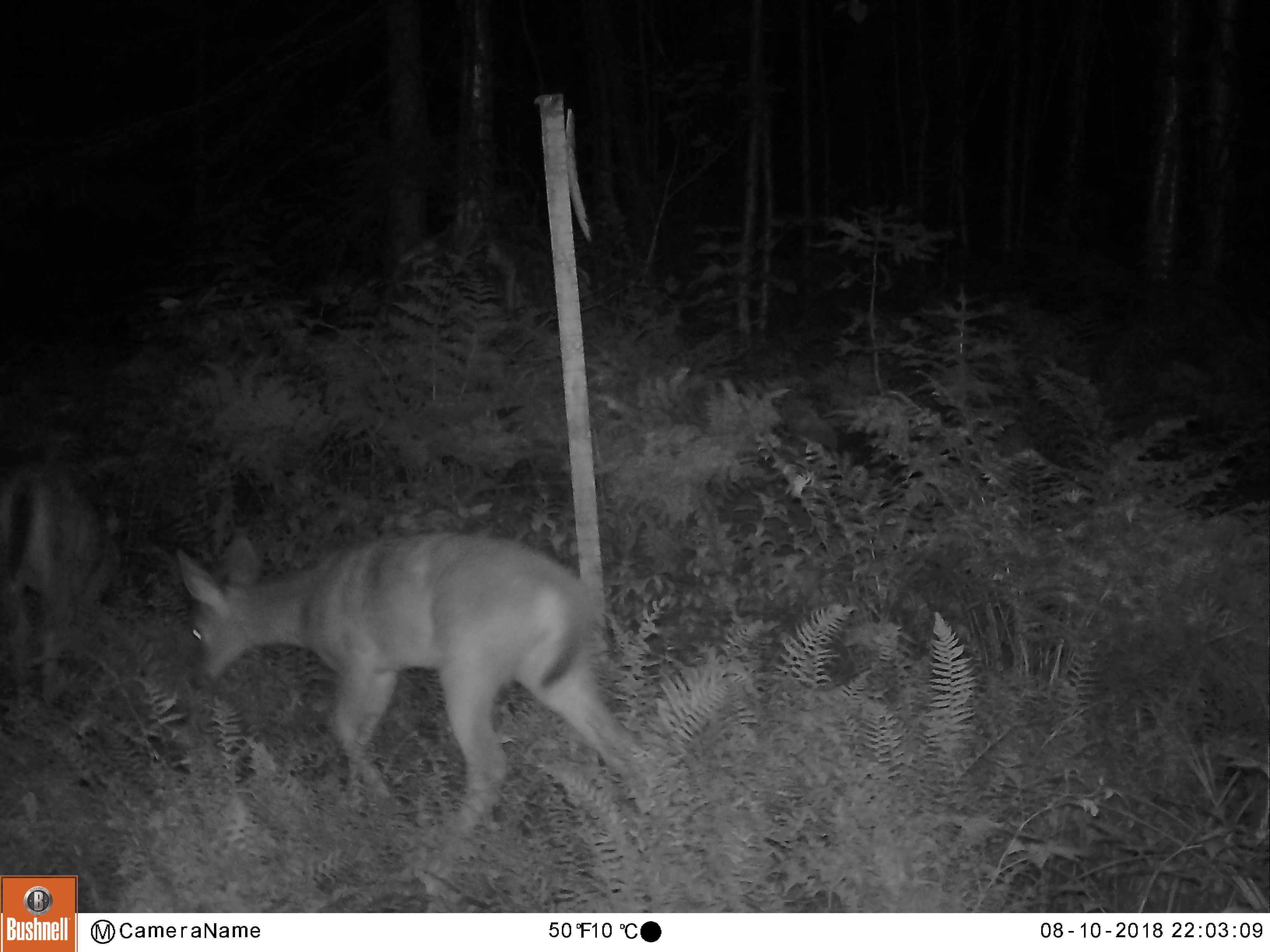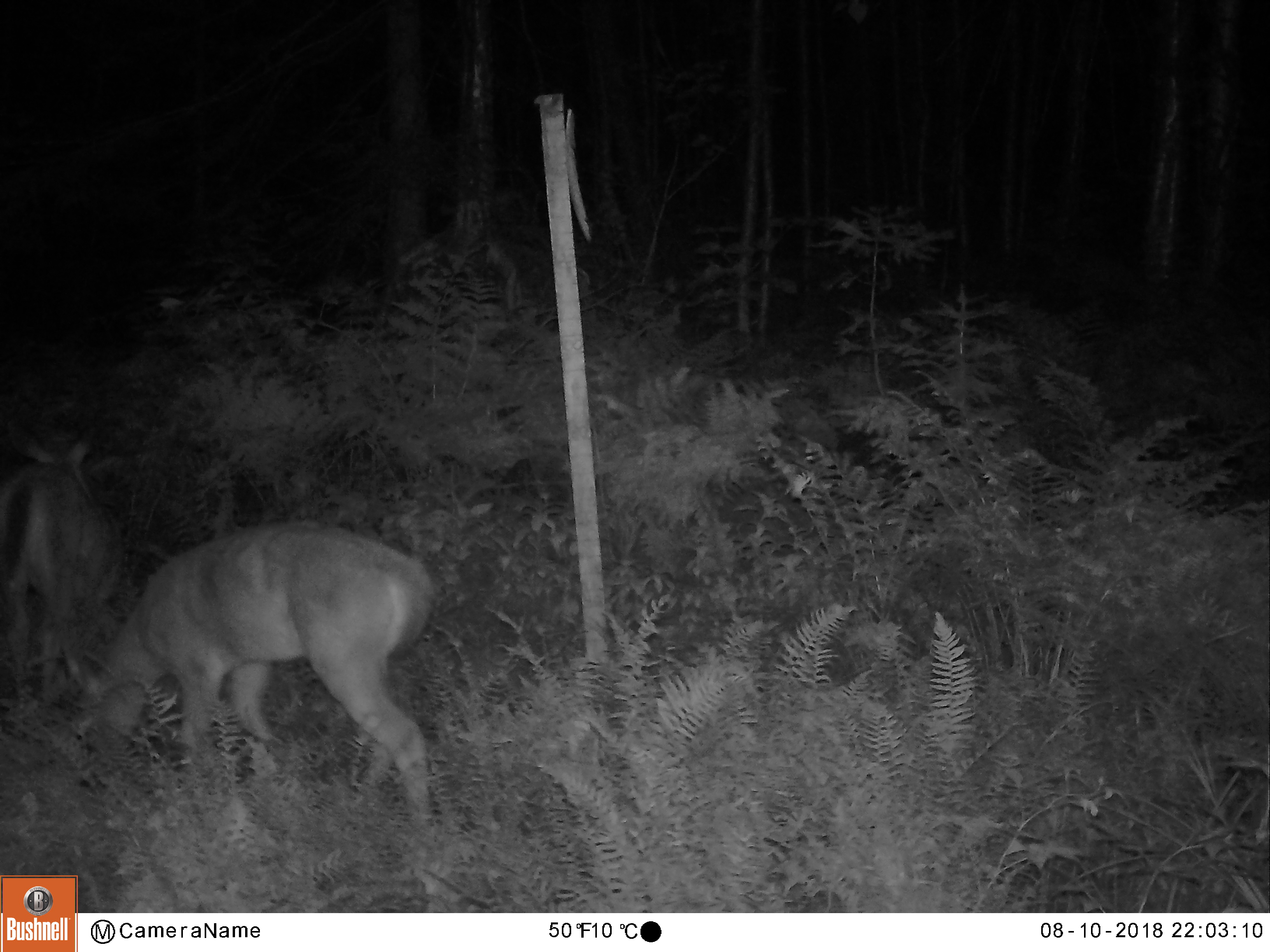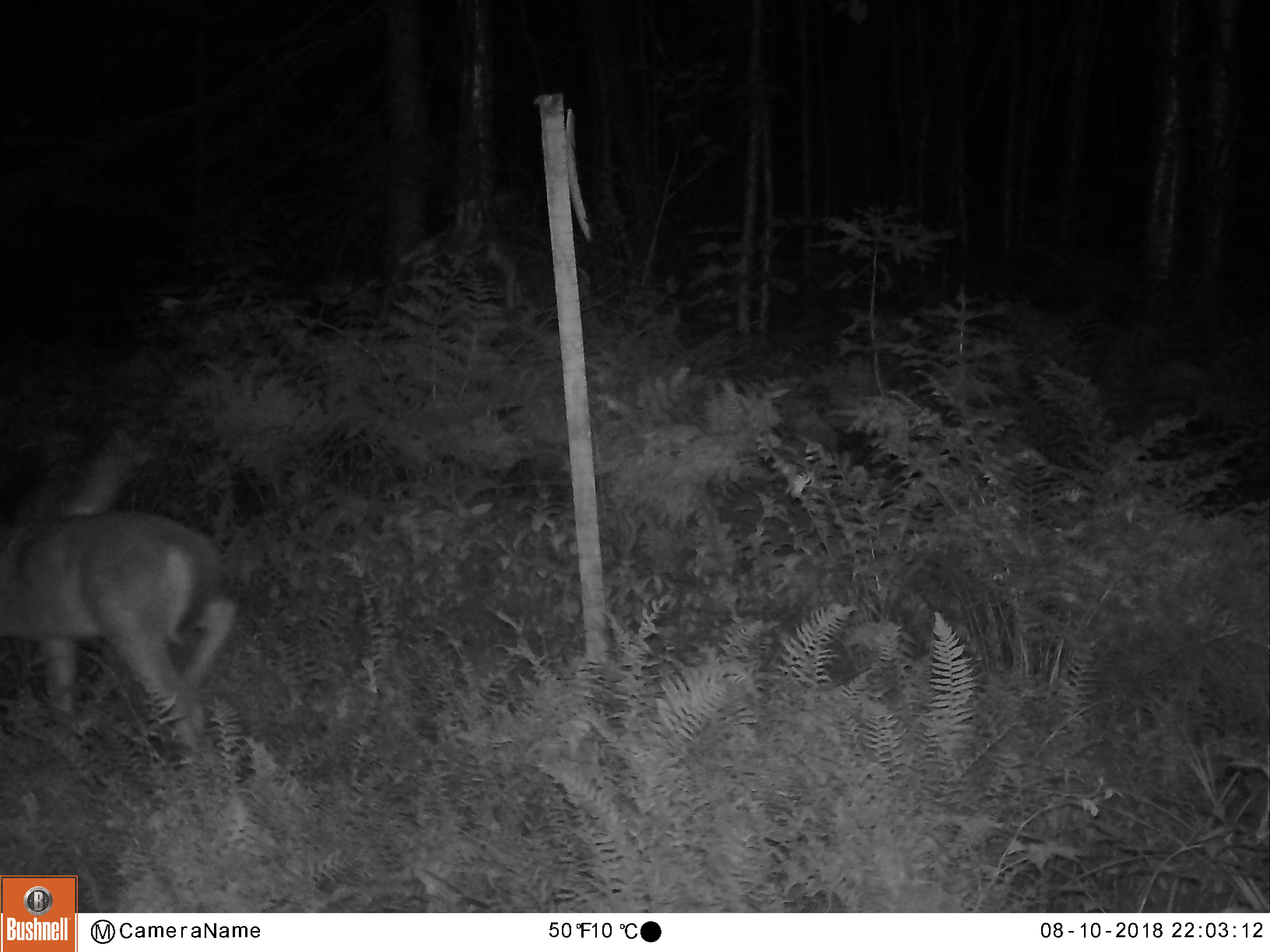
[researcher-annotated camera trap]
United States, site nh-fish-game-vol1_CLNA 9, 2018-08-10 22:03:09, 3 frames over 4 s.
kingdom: Animalia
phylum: Chordata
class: Mammalia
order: Artiodactyla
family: Cervidae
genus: Odocoileus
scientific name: Odocoileus virginianus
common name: white-tailed deer